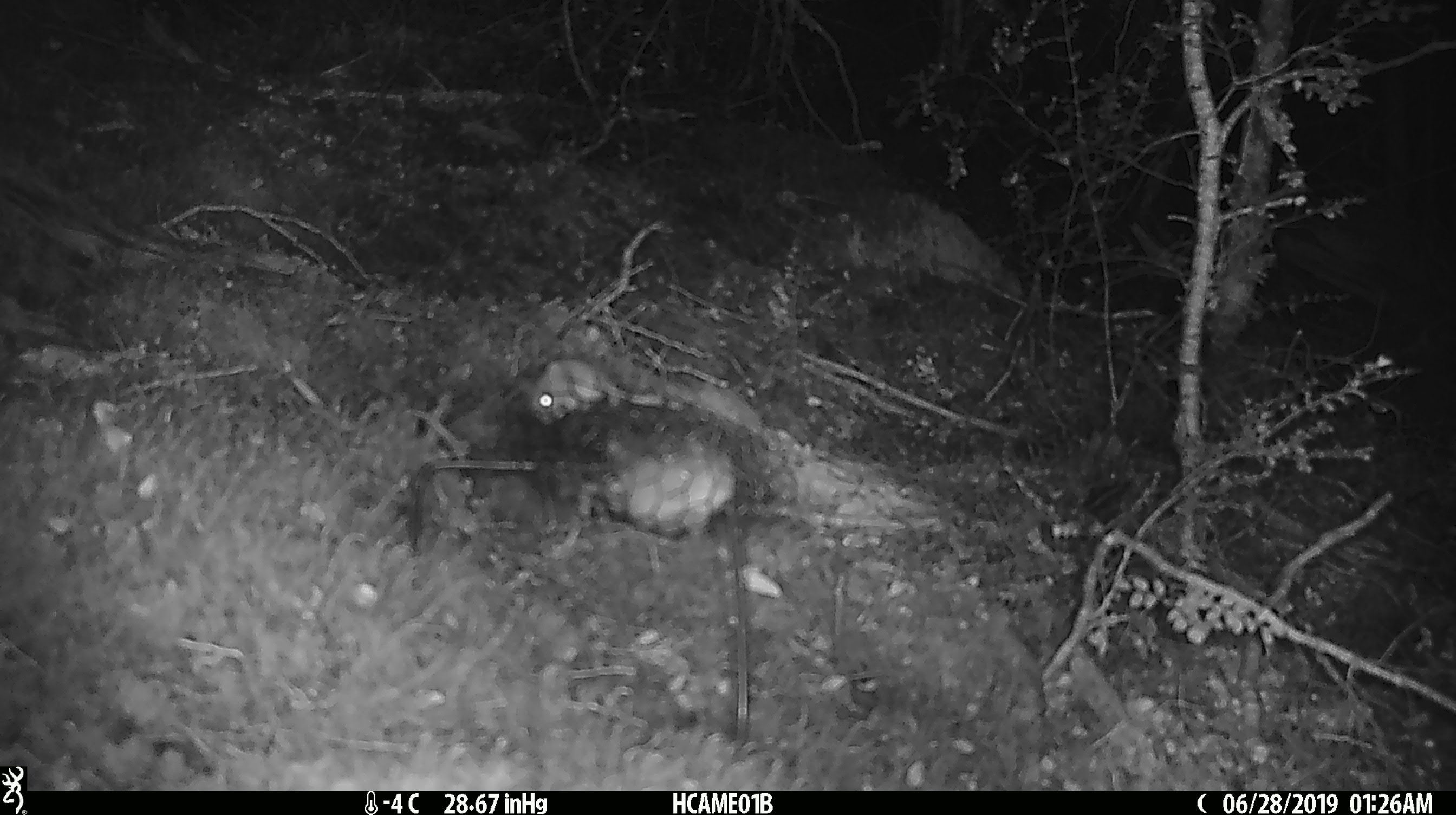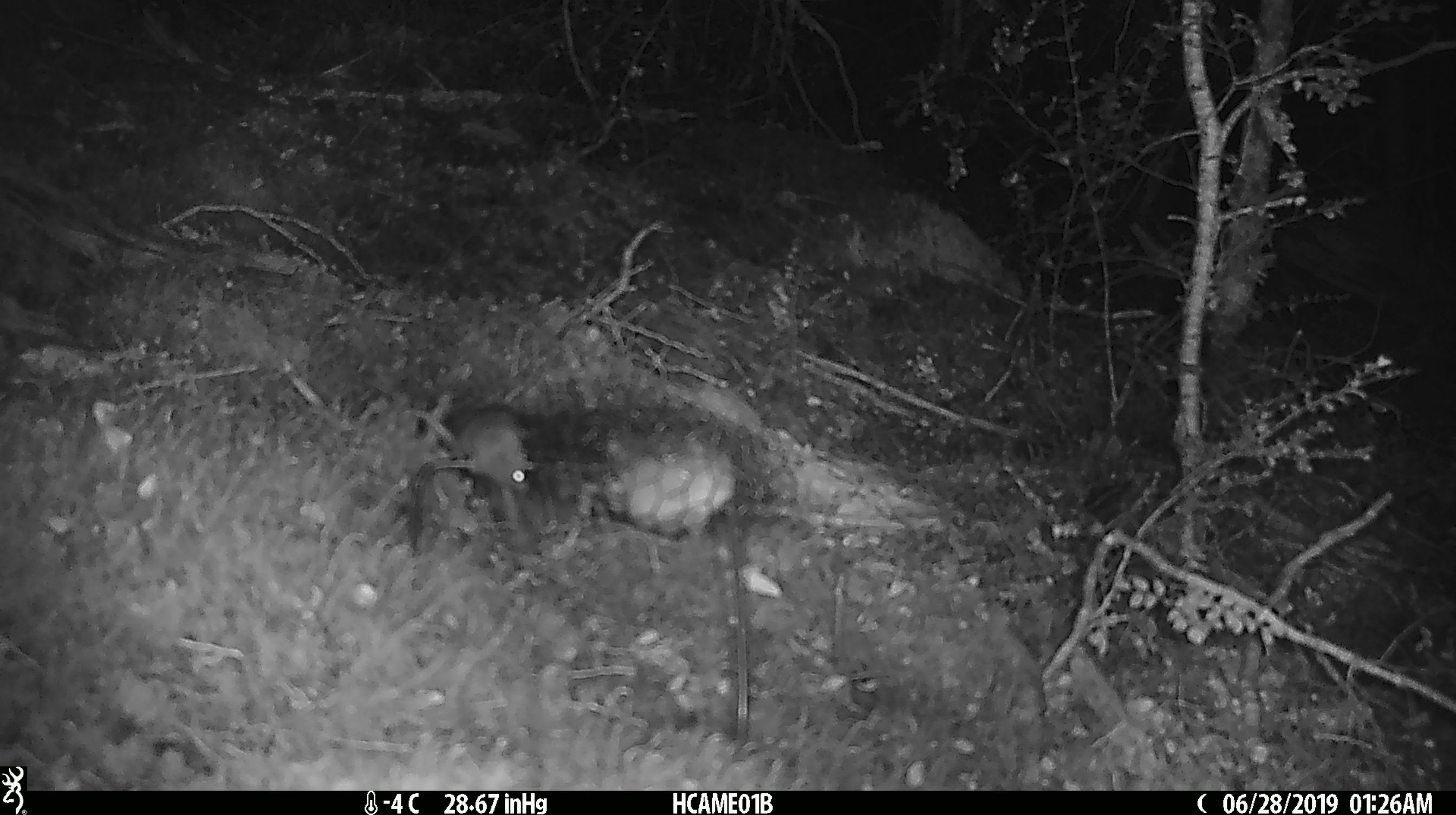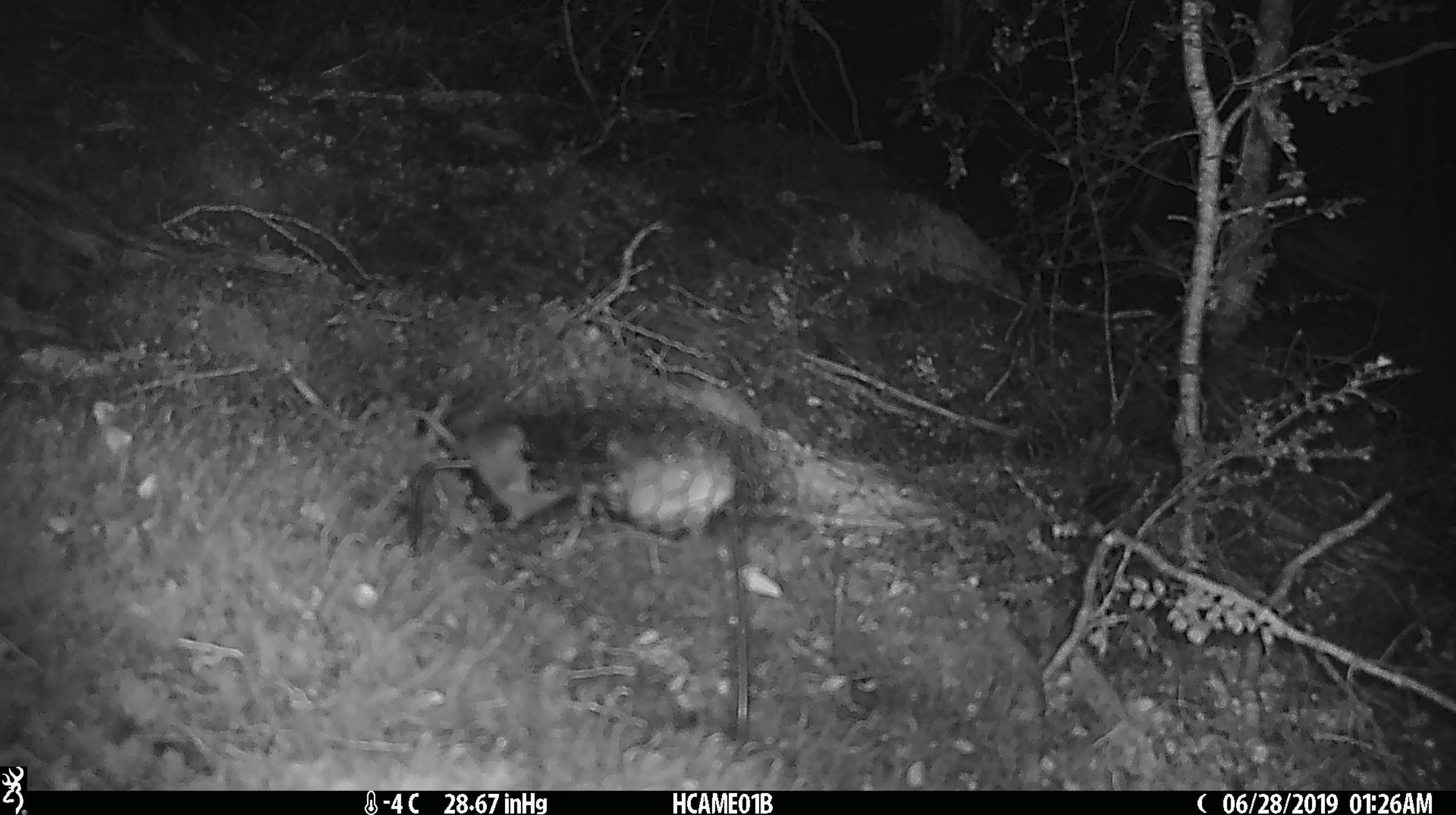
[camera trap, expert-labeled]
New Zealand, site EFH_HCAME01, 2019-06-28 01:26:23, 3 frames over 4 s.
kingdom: Animalia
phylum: Chordata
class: Mammalia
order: Rodentia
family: Muridae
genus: Mus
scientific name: Mus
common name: mouse